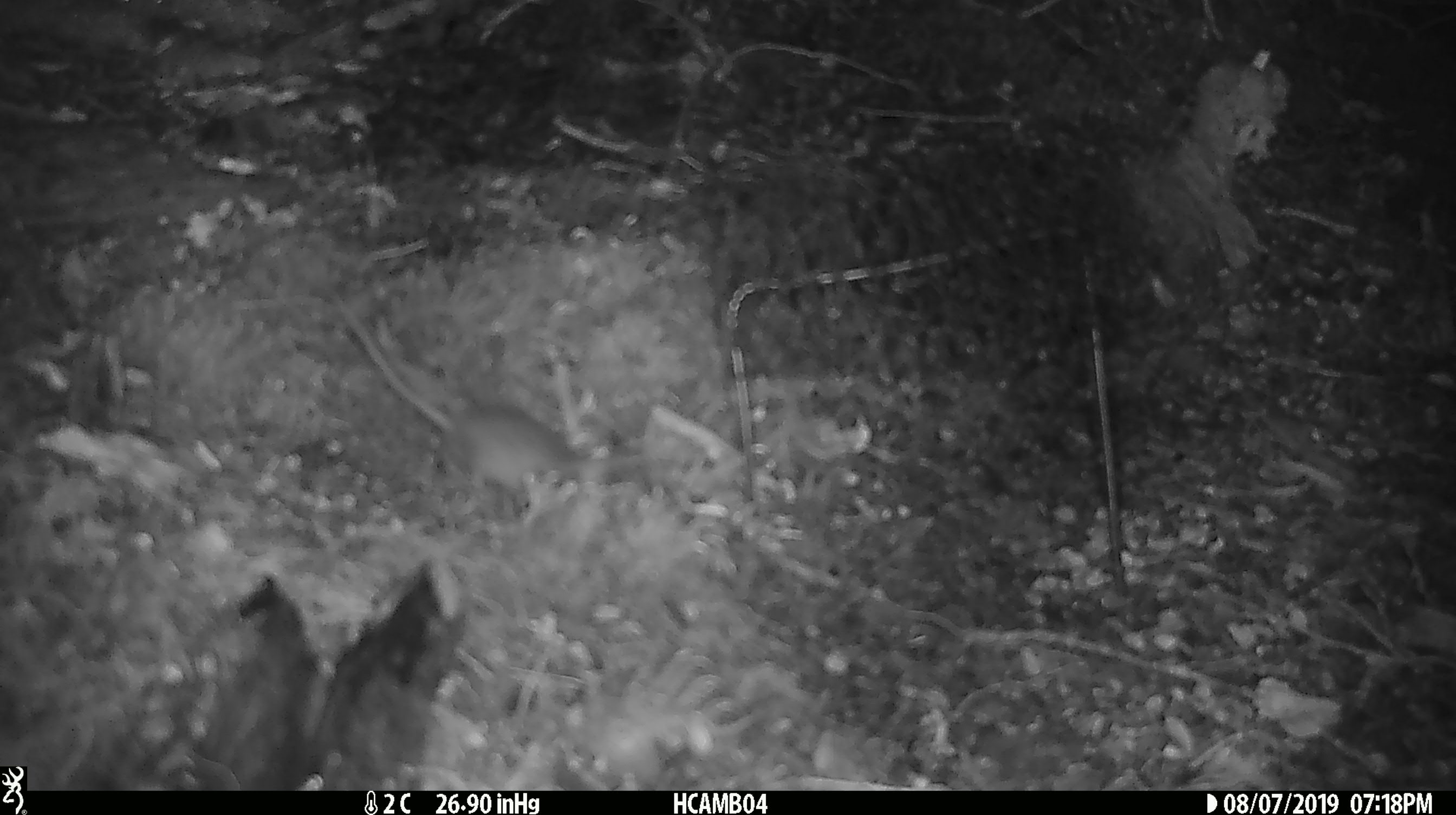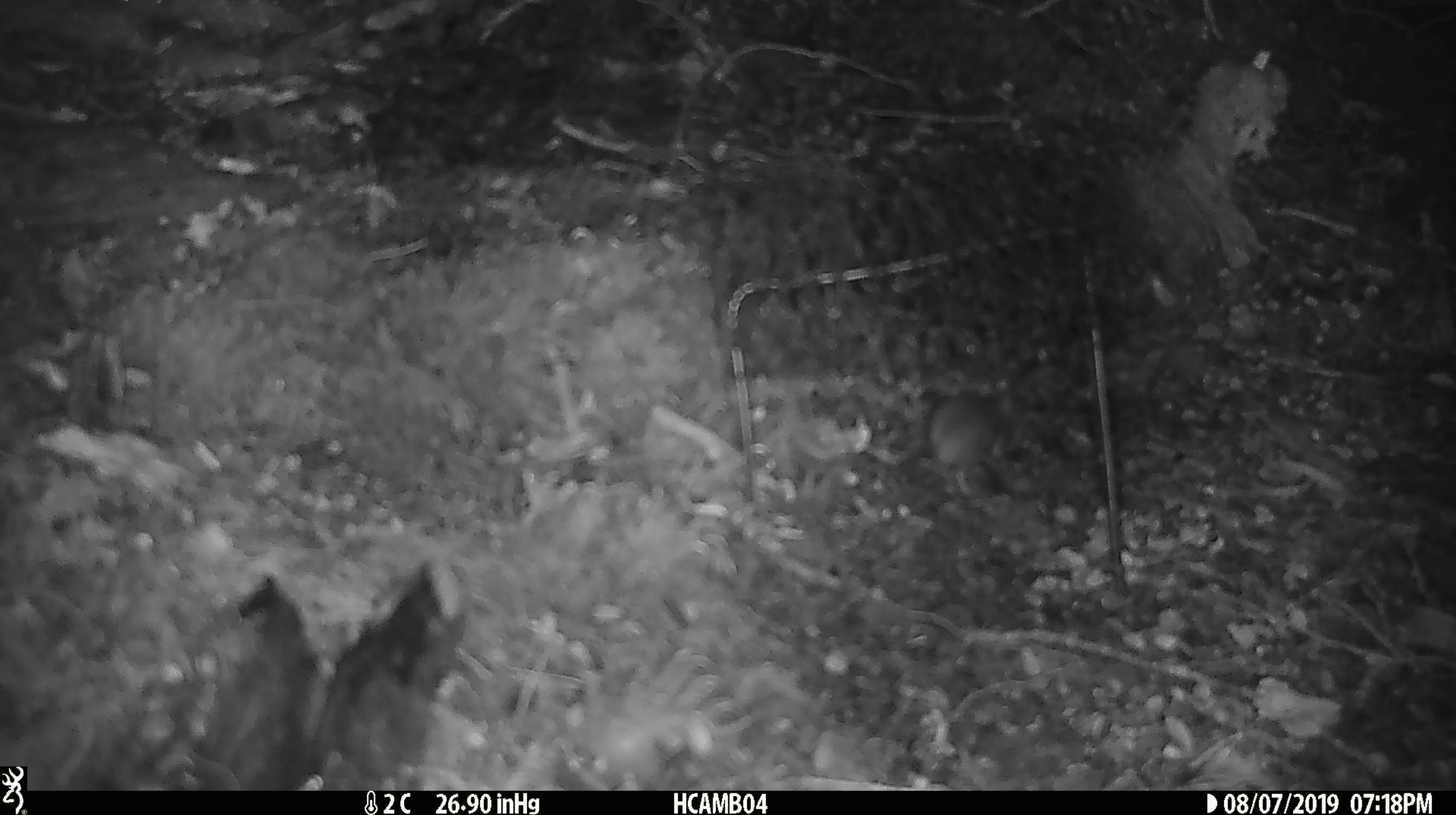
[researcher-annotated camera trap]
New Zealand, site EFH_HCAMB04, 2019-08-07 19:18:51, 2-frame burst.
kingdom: Animalia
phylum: Chordata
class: Mammalia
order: Rodentia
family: Muridae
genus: Mus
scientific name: Mus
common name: mouse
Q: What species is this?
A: Mouse (Mus).